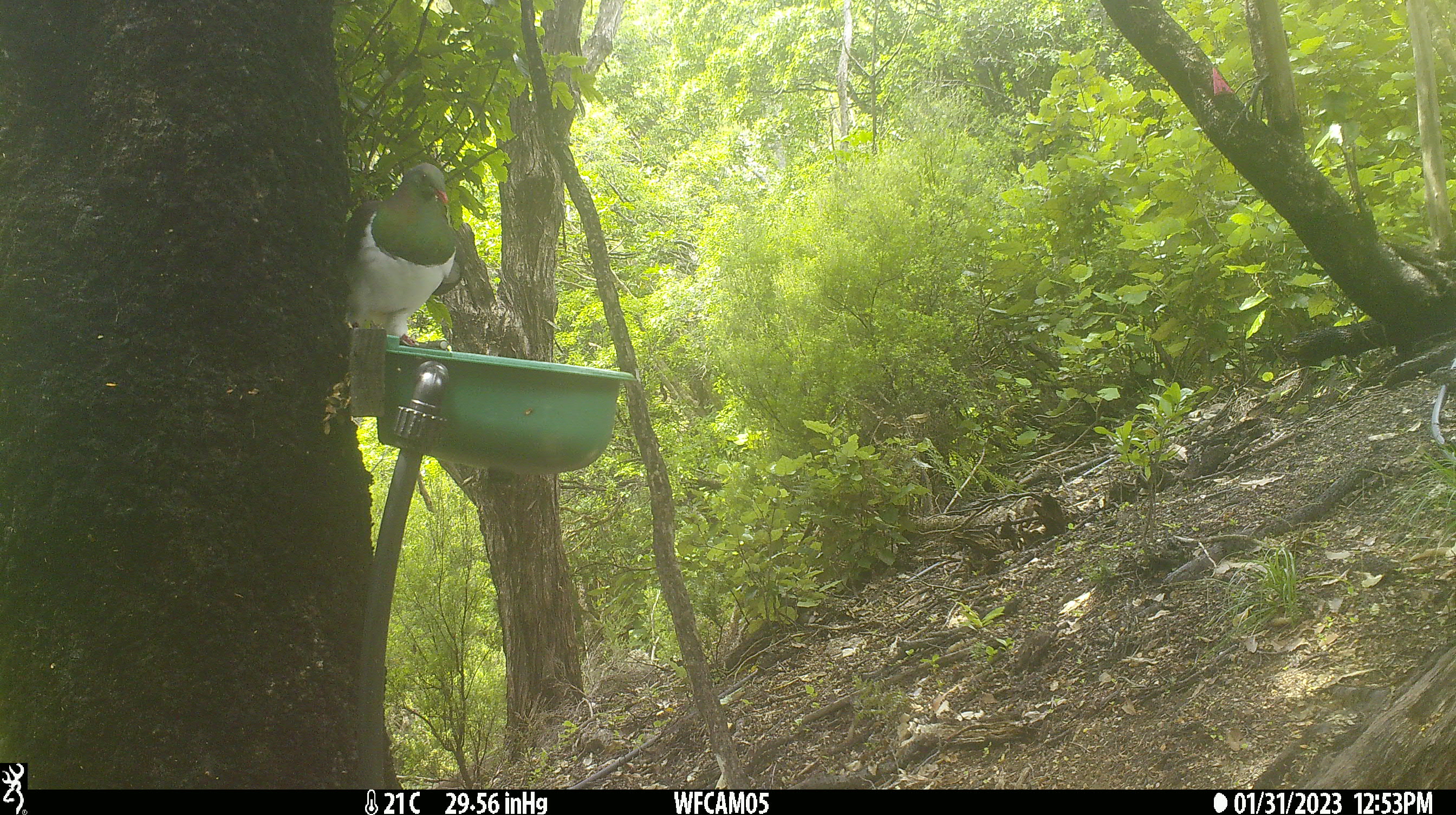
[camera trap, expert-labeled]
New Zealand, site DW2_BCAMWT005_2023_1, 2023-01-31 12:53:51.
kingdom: Animalia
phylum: Chordata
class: Aves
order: Columbiformes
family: Columbidae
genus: Hemiphaga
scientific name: Hemiphaga novaeseelandiae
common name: new zealand pigeon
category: kereru